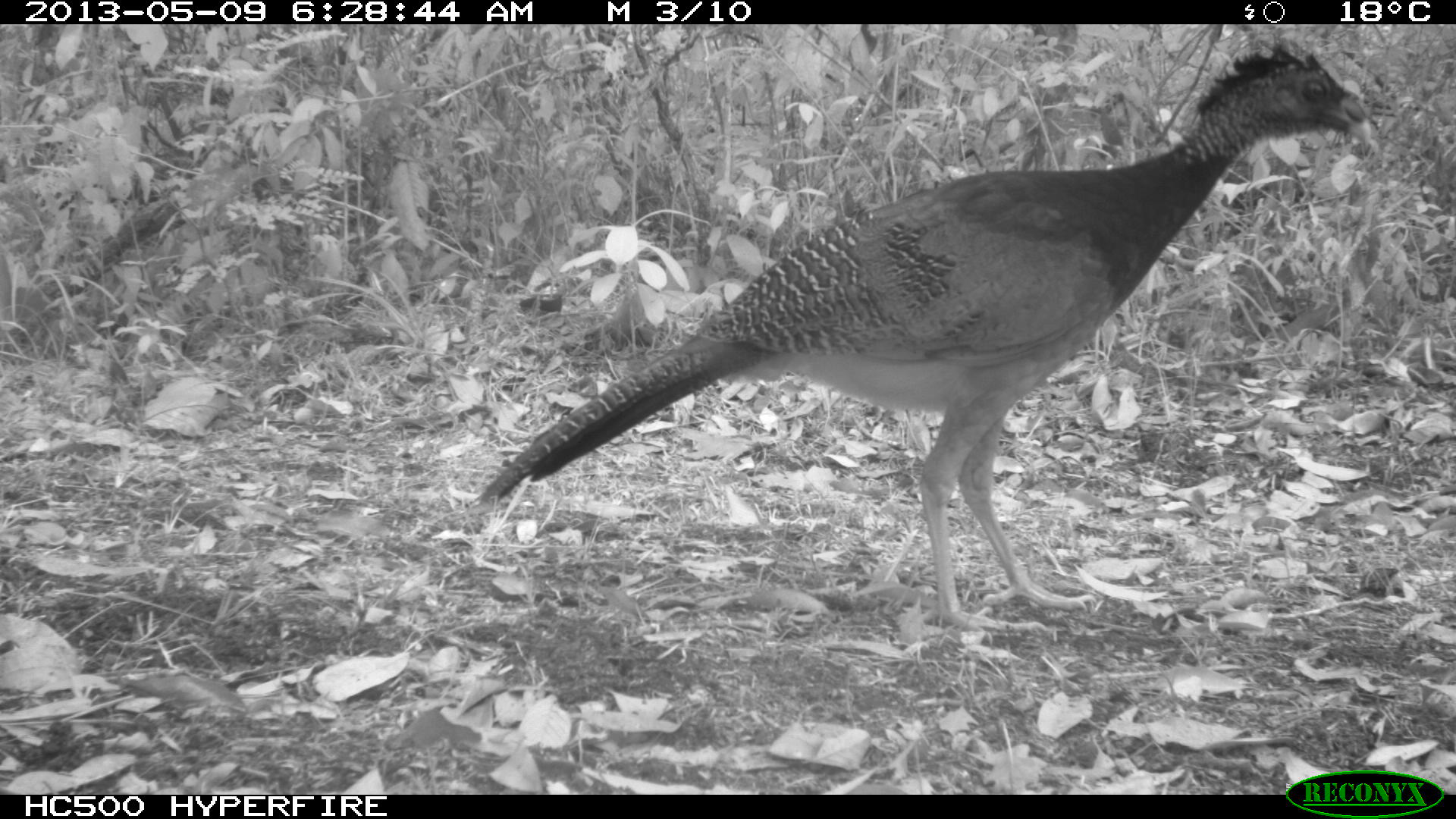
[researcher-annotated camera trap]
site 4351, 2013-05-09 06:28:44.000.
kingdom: Animalia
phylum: Chordata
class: Aves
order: Galliformes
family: Cracidae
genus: Crax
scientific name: Crax rubra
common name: great curassow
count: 2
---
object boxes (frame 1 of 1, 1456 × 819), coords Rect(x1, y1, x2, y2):
crax rubra: Rect(473, 35, 1366, 646)